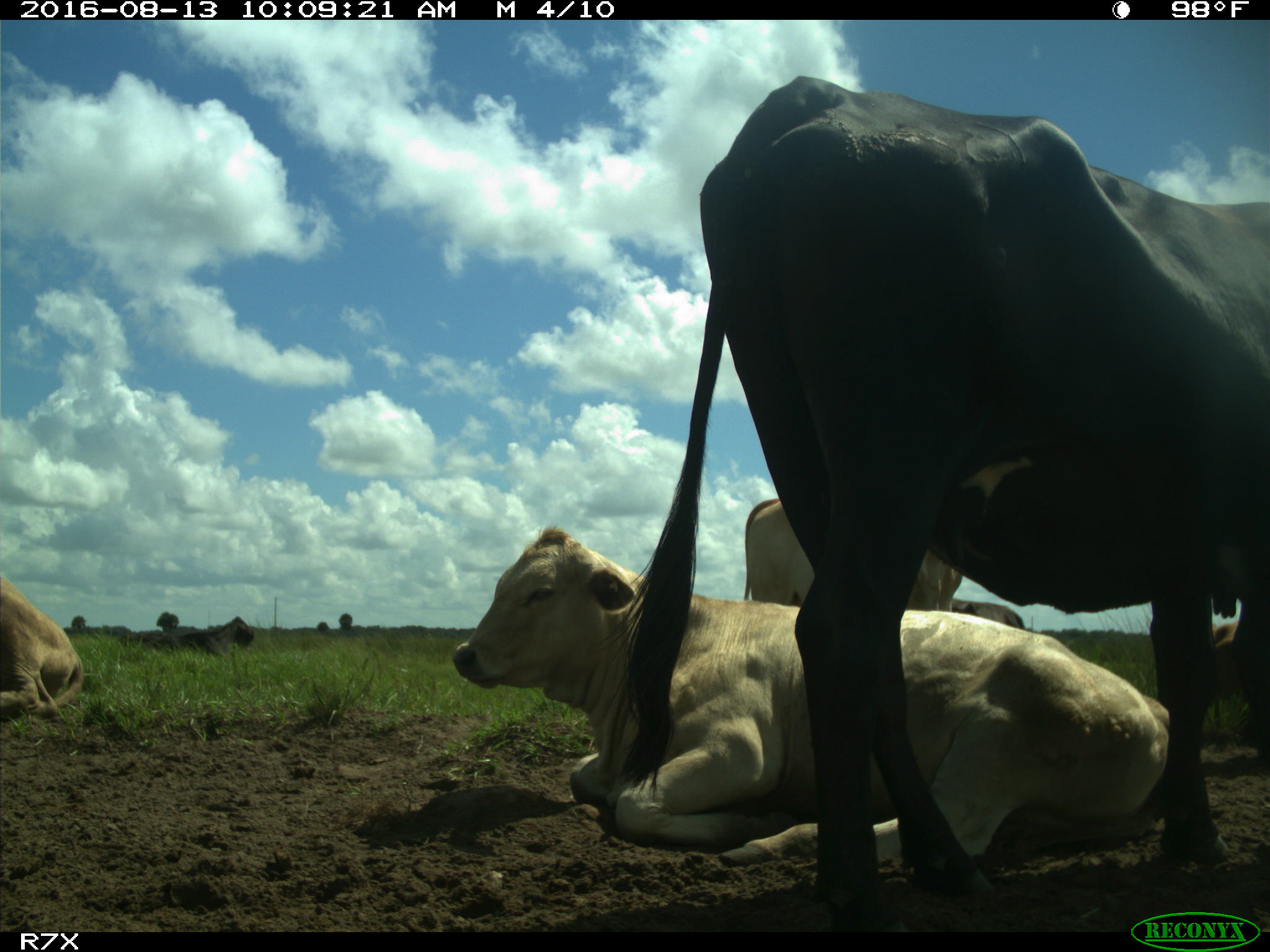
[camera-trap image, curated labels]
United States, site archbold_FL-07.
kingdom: Animalia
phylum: Chordata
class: Mammalia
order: Artiodactyla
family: Bovidae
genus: Bos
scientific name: Bos taurus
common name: domestic cow